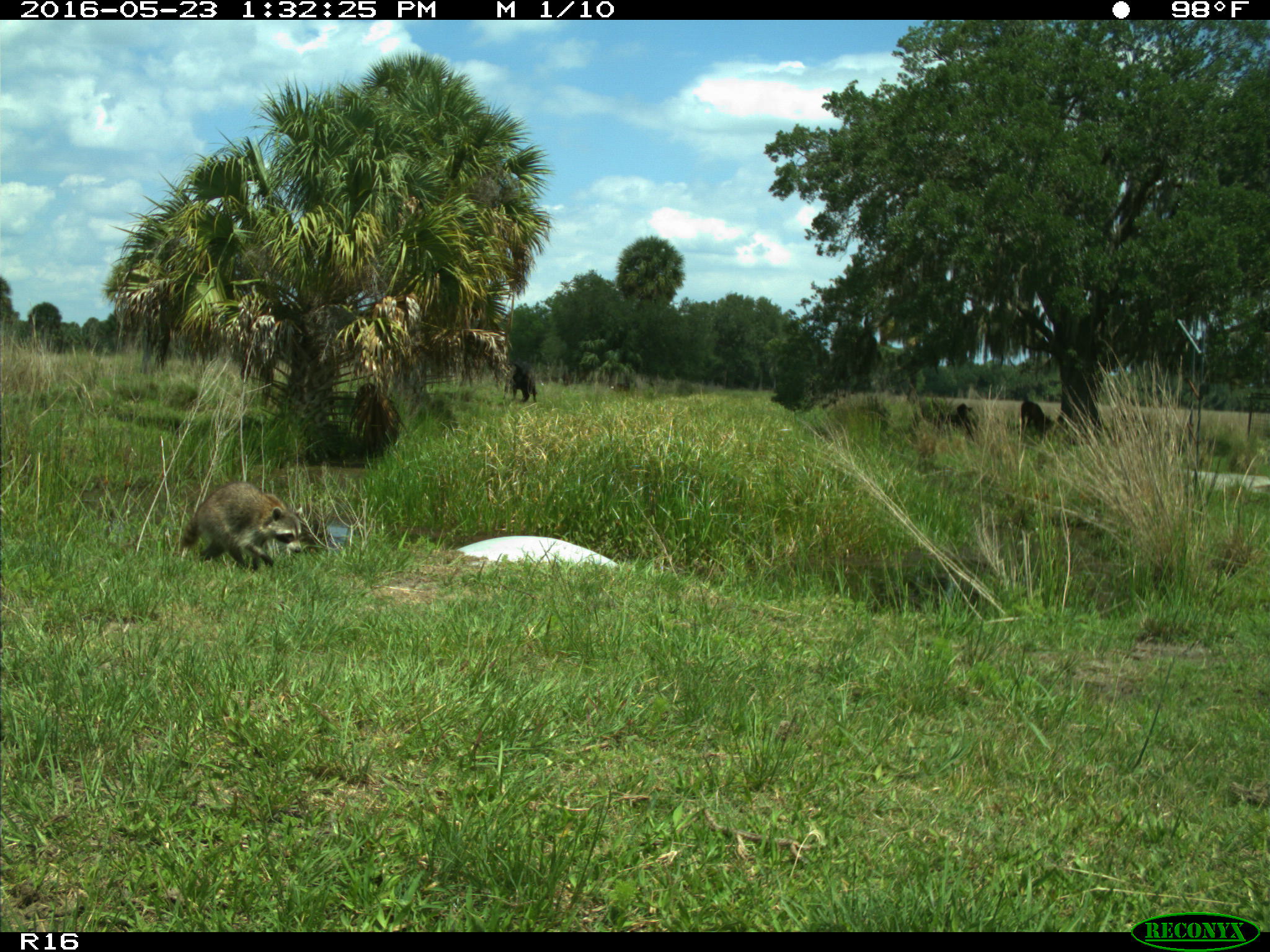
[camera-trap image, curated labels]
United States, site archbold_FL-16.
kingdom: Animalia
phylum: Chordata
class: Mammalia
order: Carnivora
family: Procyonidae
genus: Procyon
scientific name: Procyon lotor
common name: common raccoon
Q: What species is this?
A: Procyon lotor (common raccoon).